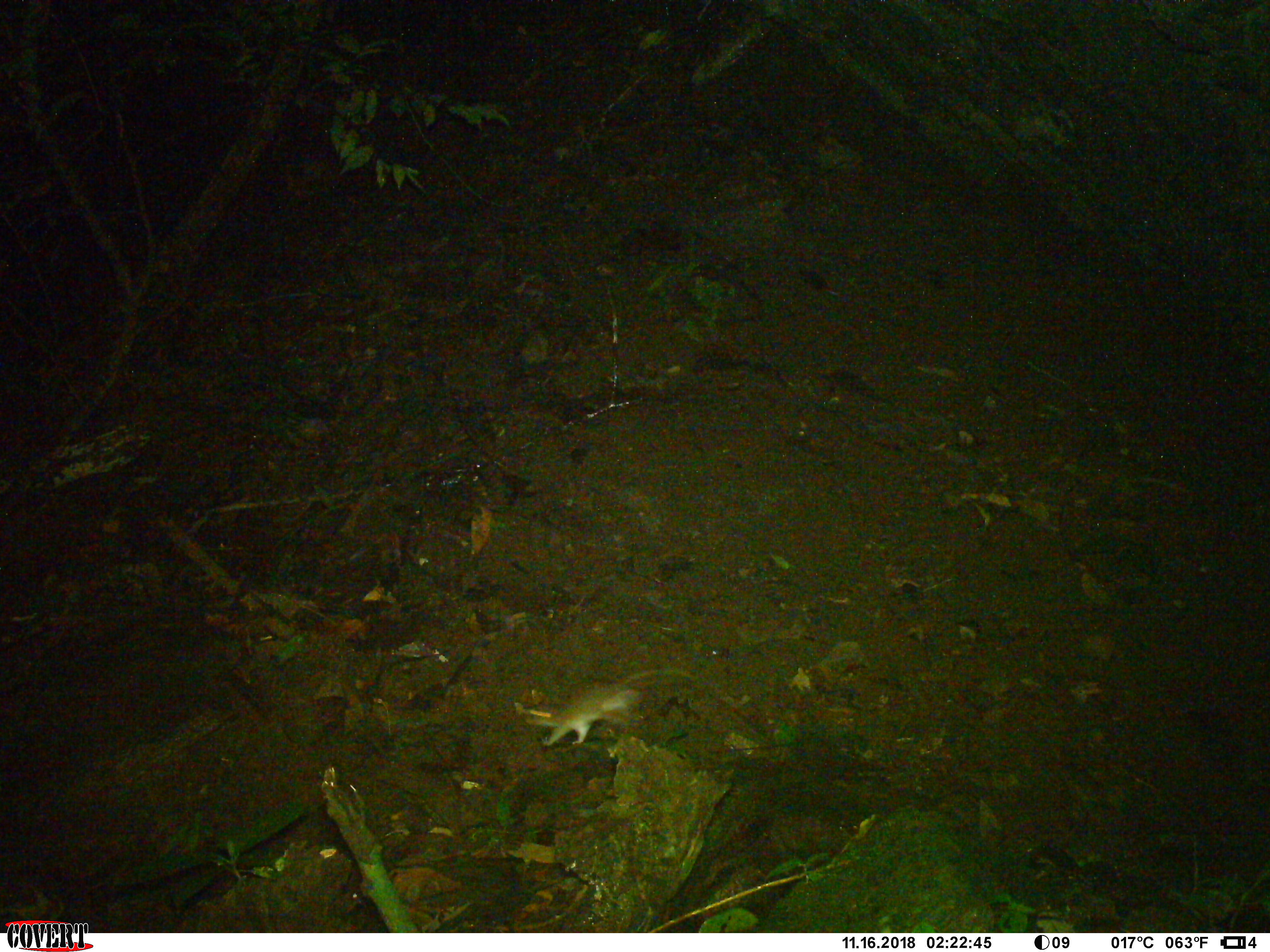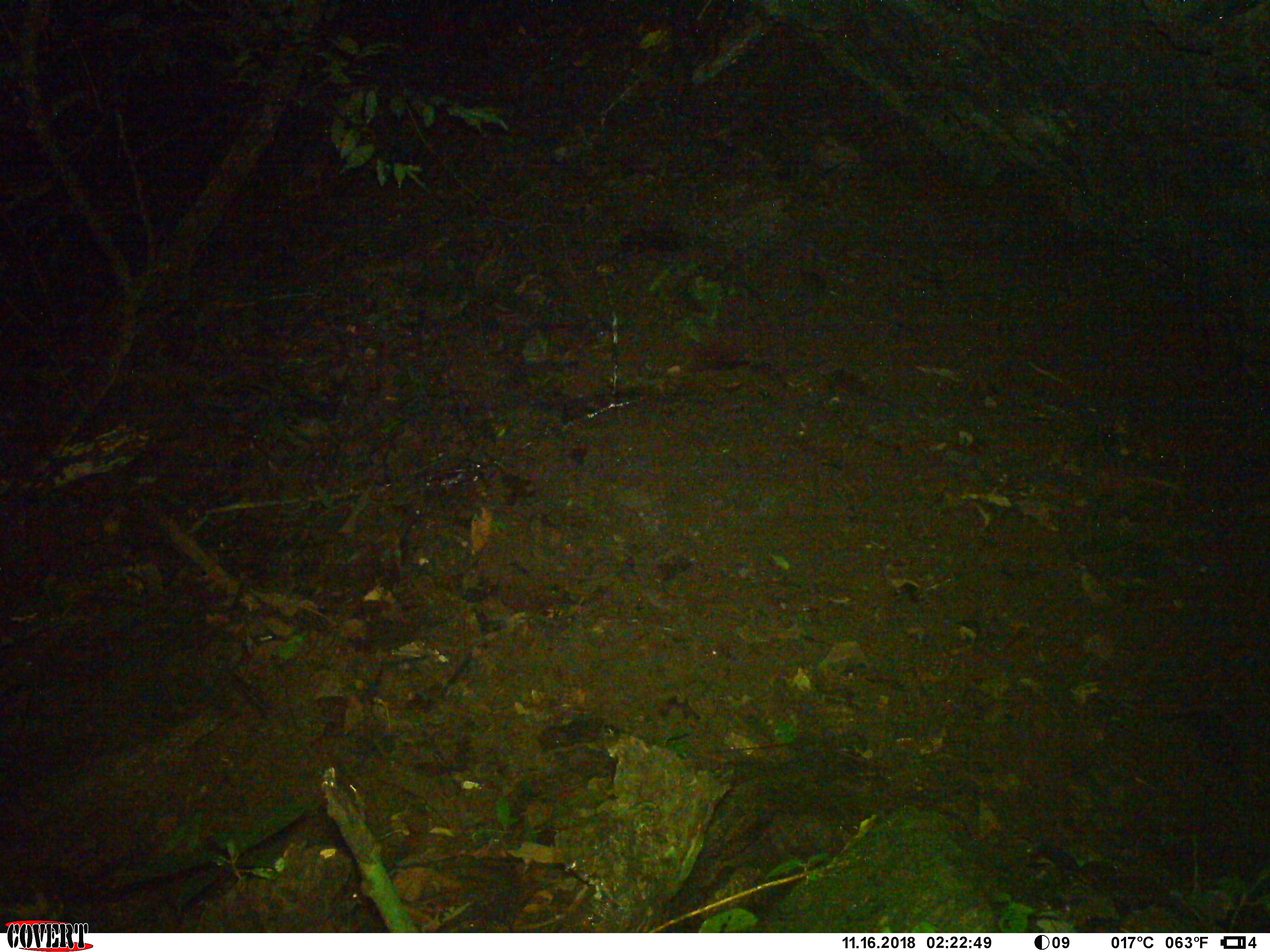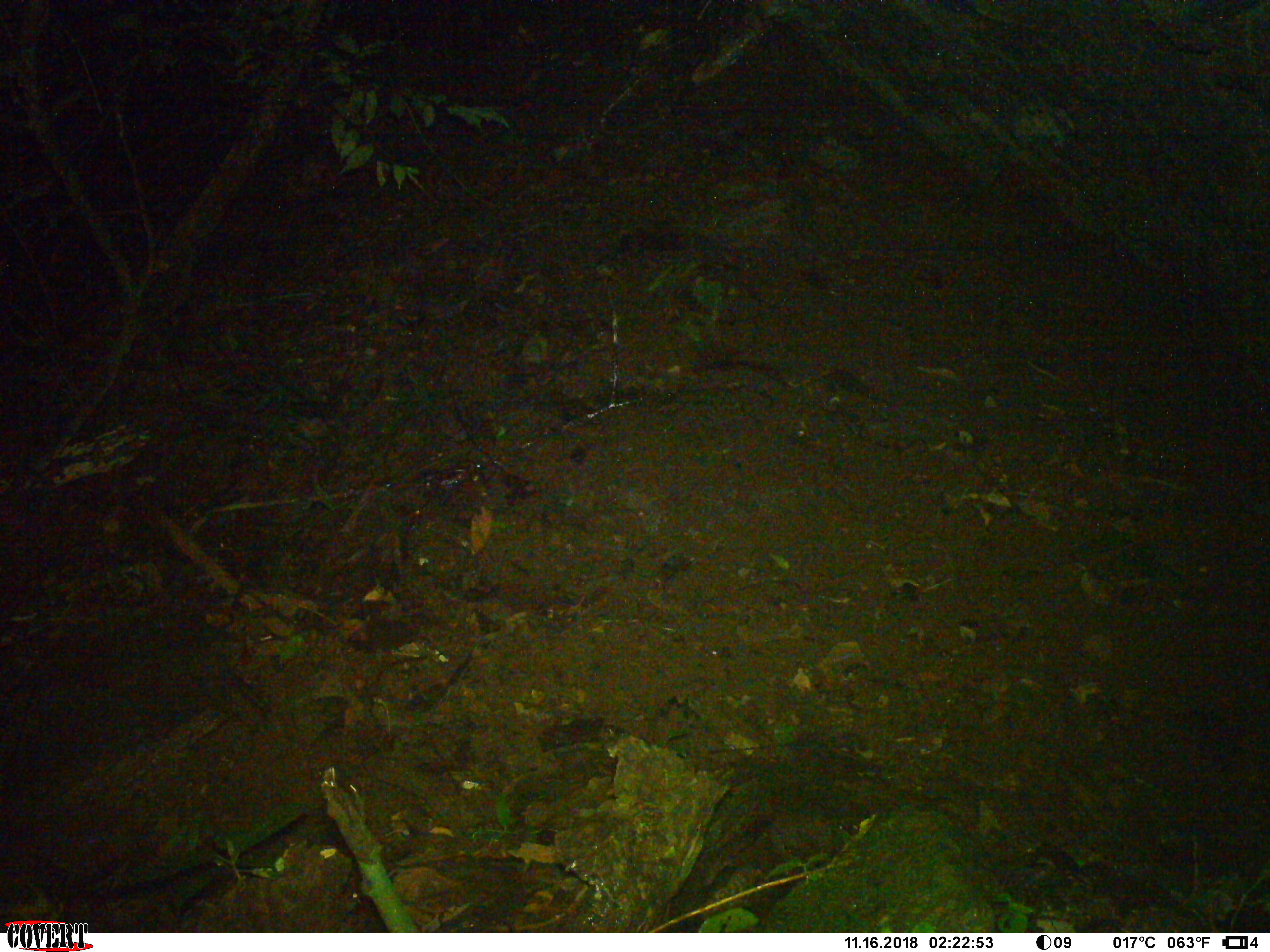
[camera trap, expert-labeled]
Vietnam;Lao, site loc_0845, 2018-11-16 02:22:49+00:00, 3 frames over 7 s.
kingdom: Animalia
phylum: Chordata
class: Mammalia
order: Rodentia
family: Muridae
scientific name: Muridae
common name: old-world mice and rats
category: unidentified murid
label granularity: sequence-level